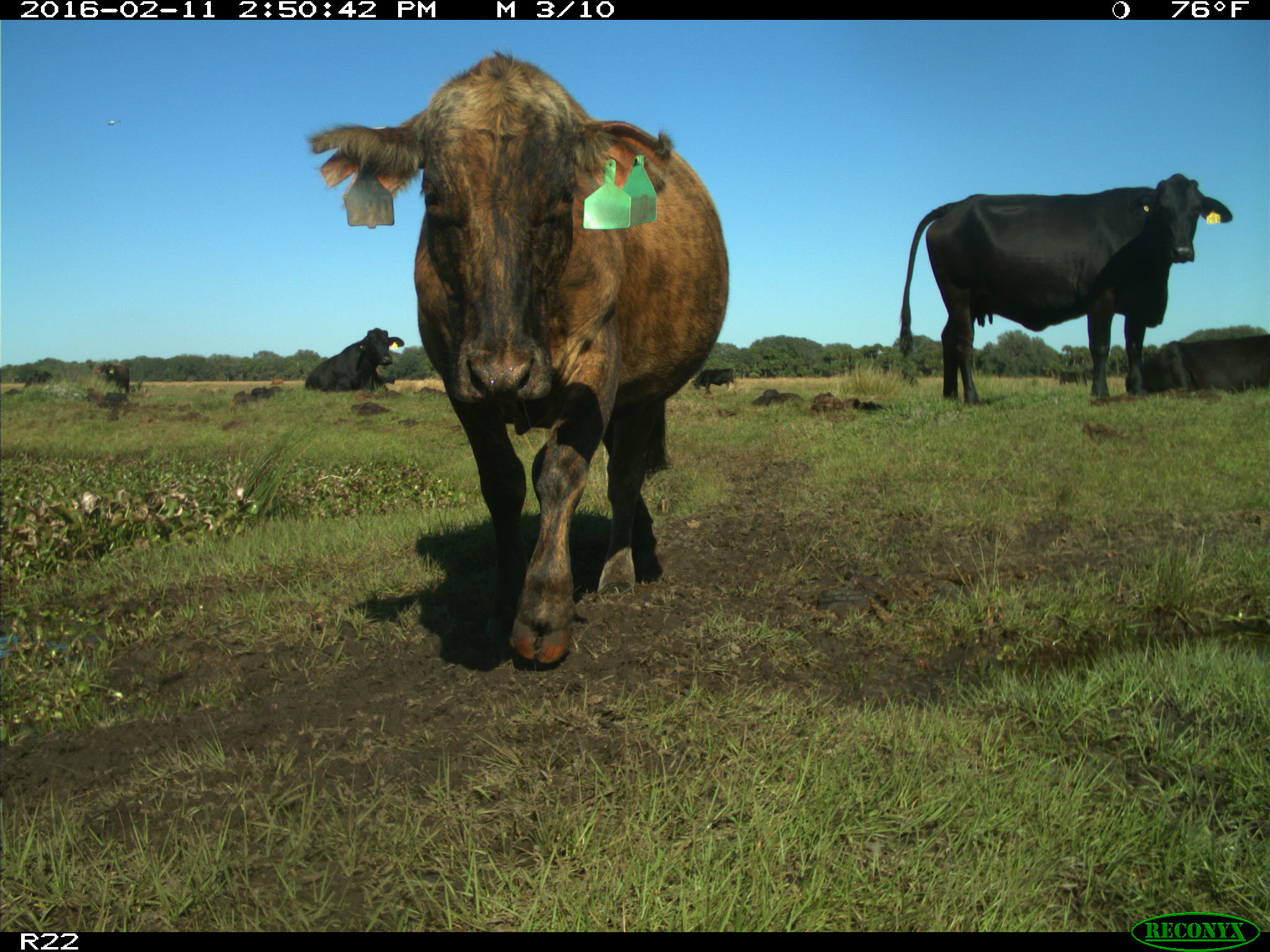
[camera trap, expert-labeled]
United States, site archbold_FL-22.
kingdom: Animalia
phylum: Chordata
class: Mammalia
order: Artiodactyla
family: Bovidae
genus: Bos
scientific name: Bos taurus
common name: domestic cow